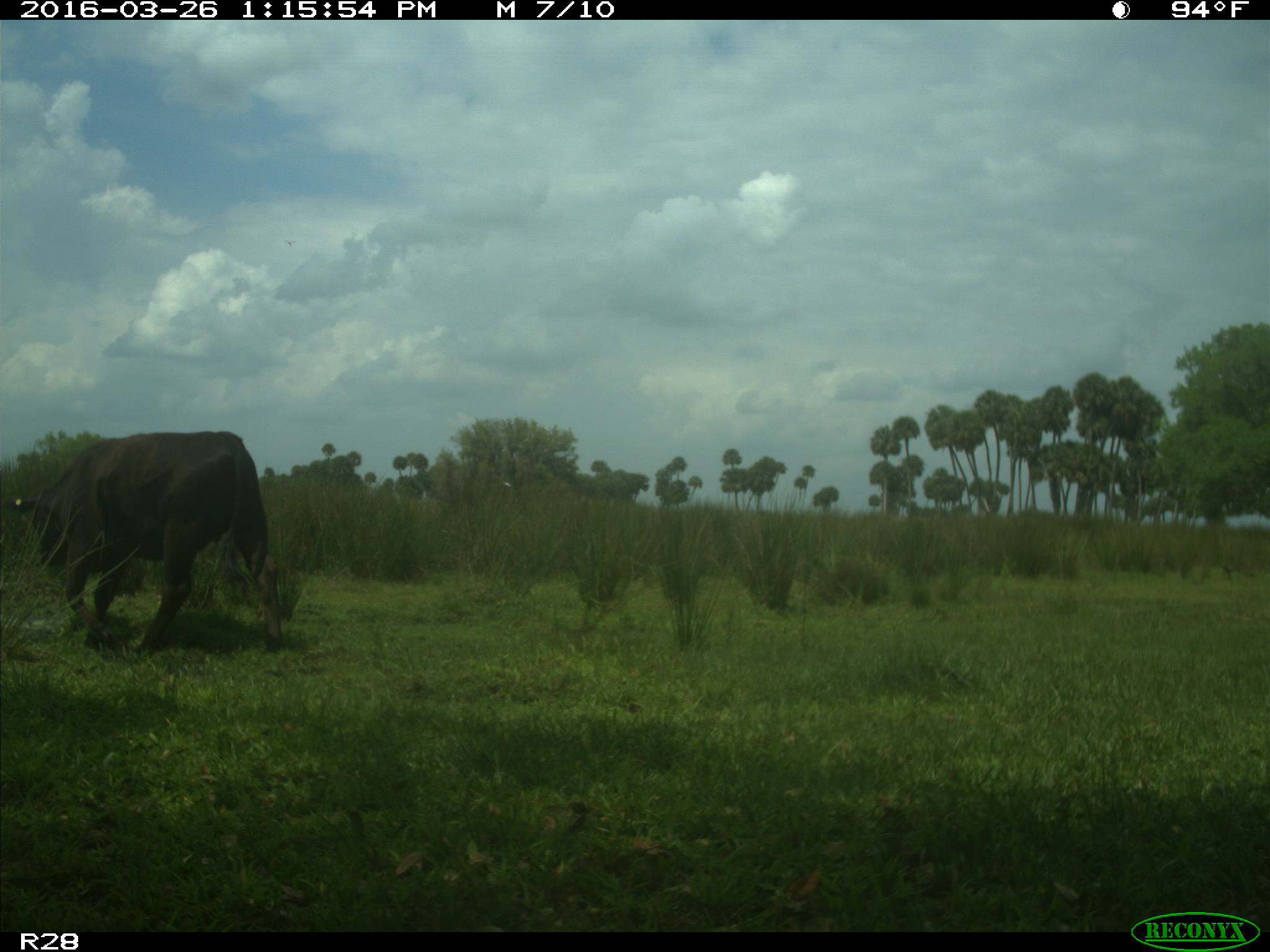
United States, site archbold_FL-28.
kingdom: Animalia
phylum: Chordata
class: Mammalia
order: Artiodactyla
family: Bovidae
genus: Bos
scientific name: Bos taurus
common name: domestic cow